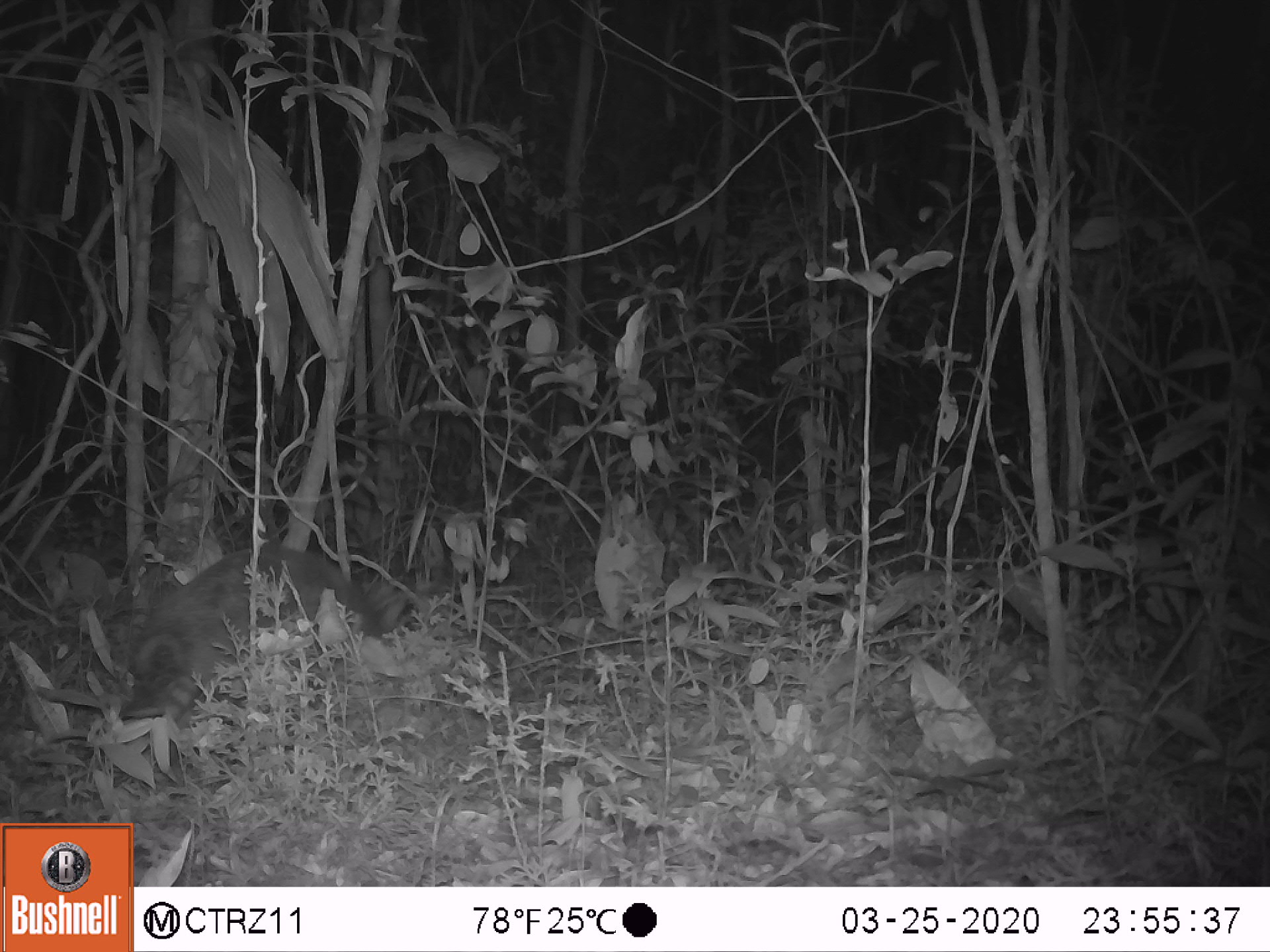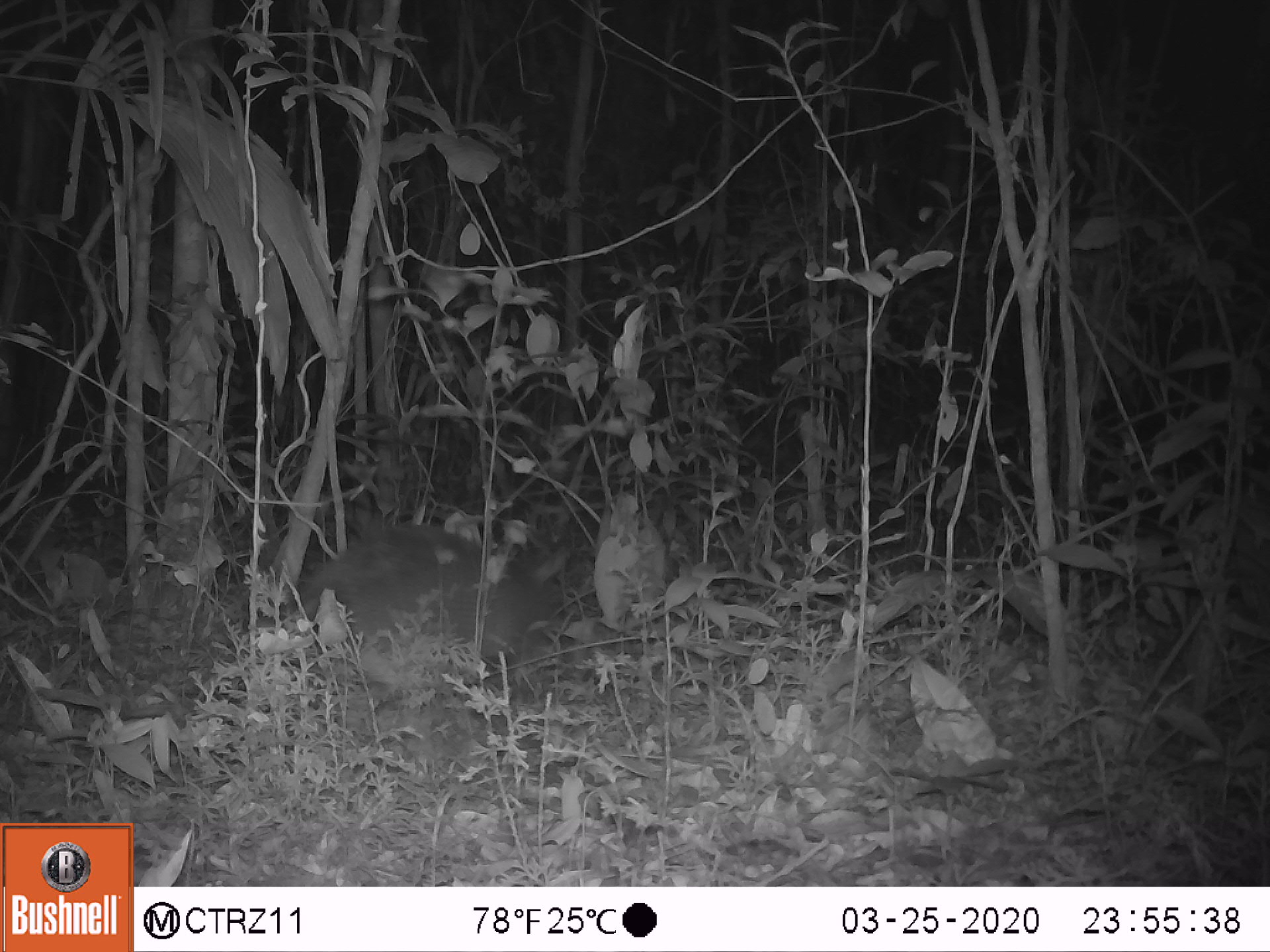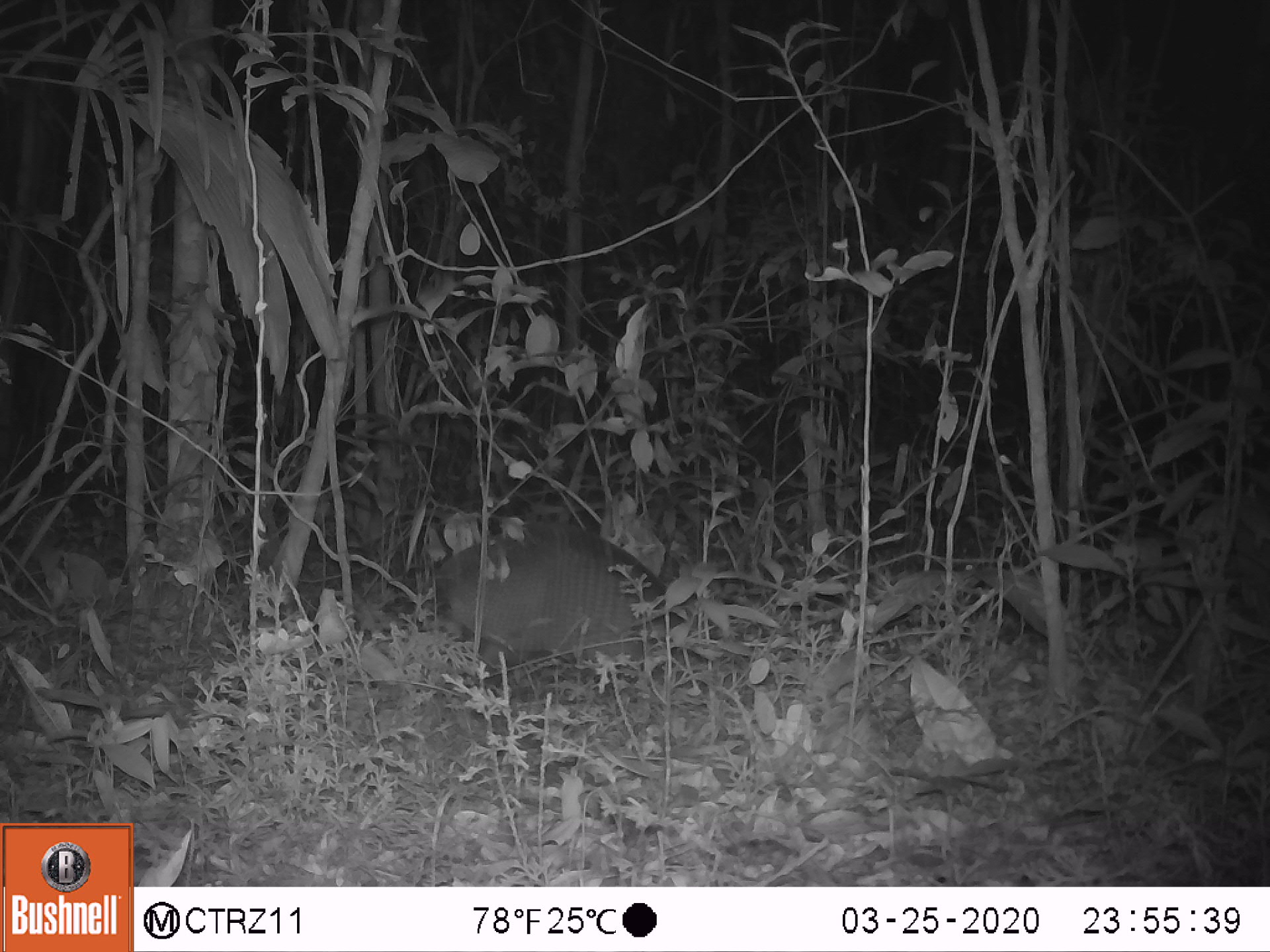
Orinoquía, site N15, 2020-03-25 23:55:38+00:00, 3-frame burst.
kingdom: Animalia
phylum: Chordata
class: Mammalia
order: Cingulata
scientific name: Cingulata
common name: armadillo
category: unknown armadillo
Unknown armadillo (armadillo) (Cingulata).